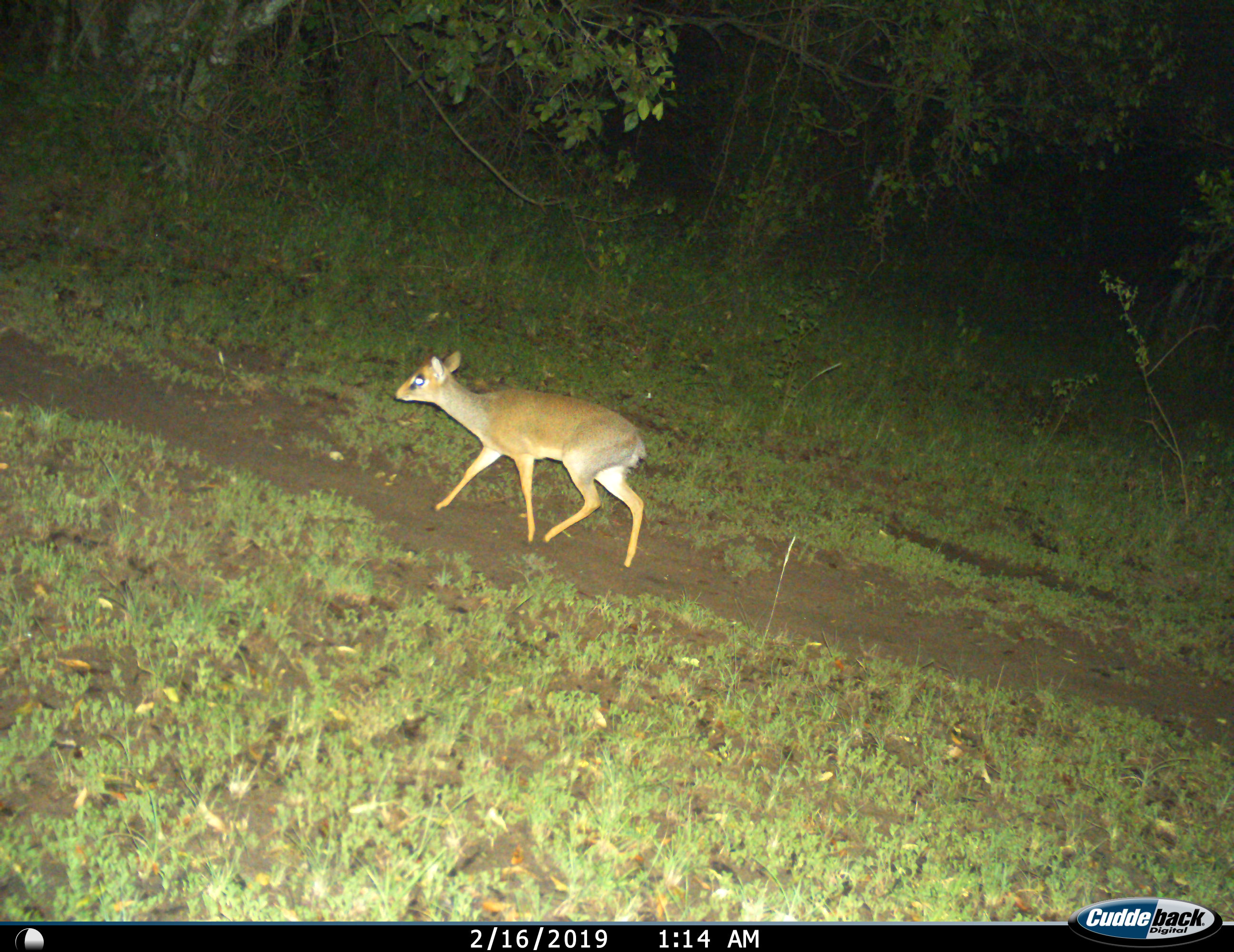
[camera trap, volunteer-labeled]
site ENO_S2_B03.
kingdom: Animalia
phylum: Chordata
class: Mammalia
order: Artiodactyla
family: Bovidae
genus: Madoqua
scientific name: Madoqua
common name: dik-dik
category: dikdik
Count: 1.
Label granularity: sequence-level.